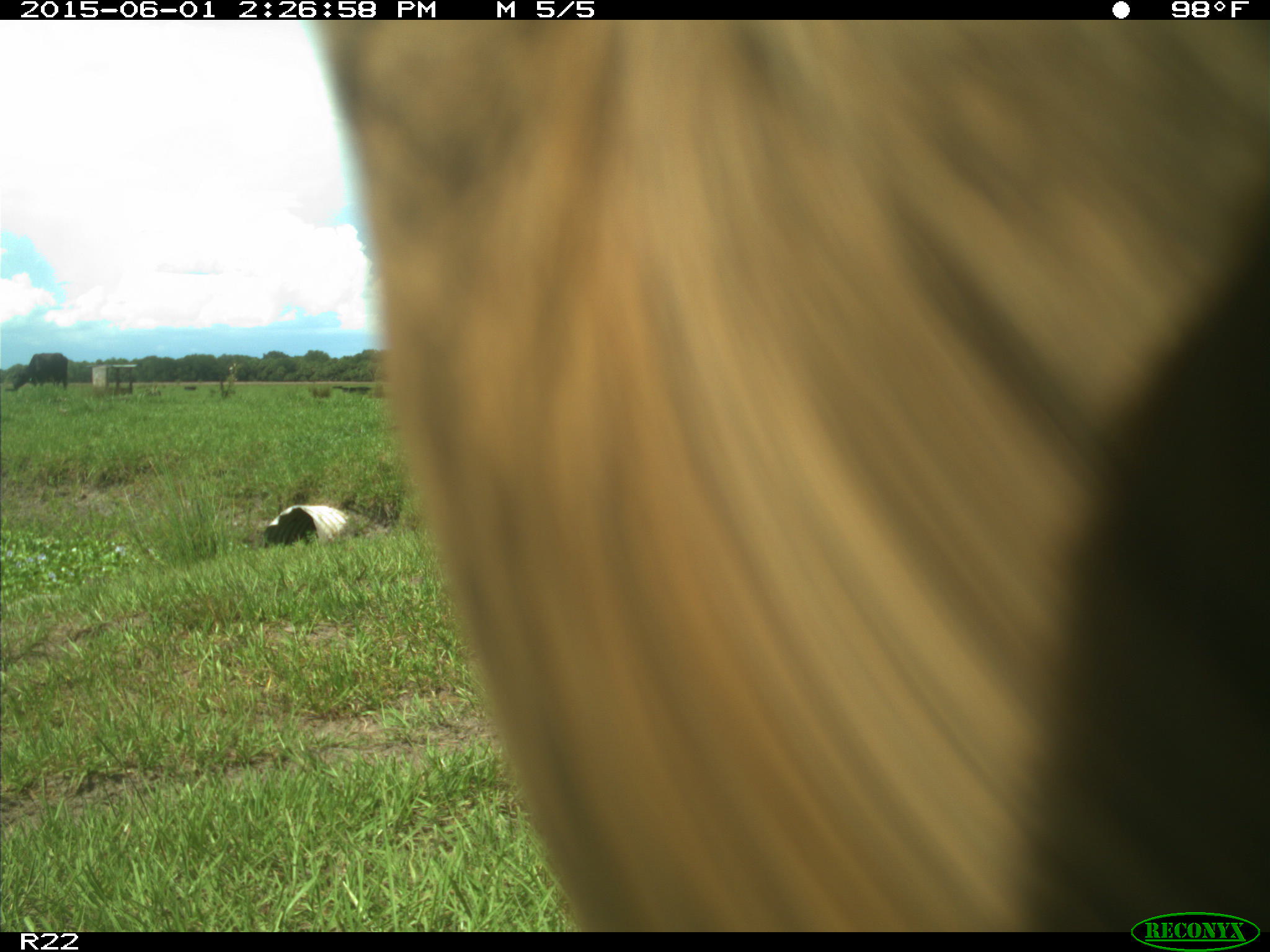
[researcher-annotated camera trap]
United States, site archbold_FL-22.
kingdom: Animalia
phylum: Chordata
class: Mammalia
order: Artiodactyla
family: Bovidae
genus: Bos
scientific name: Bos taurus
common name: domestic cow